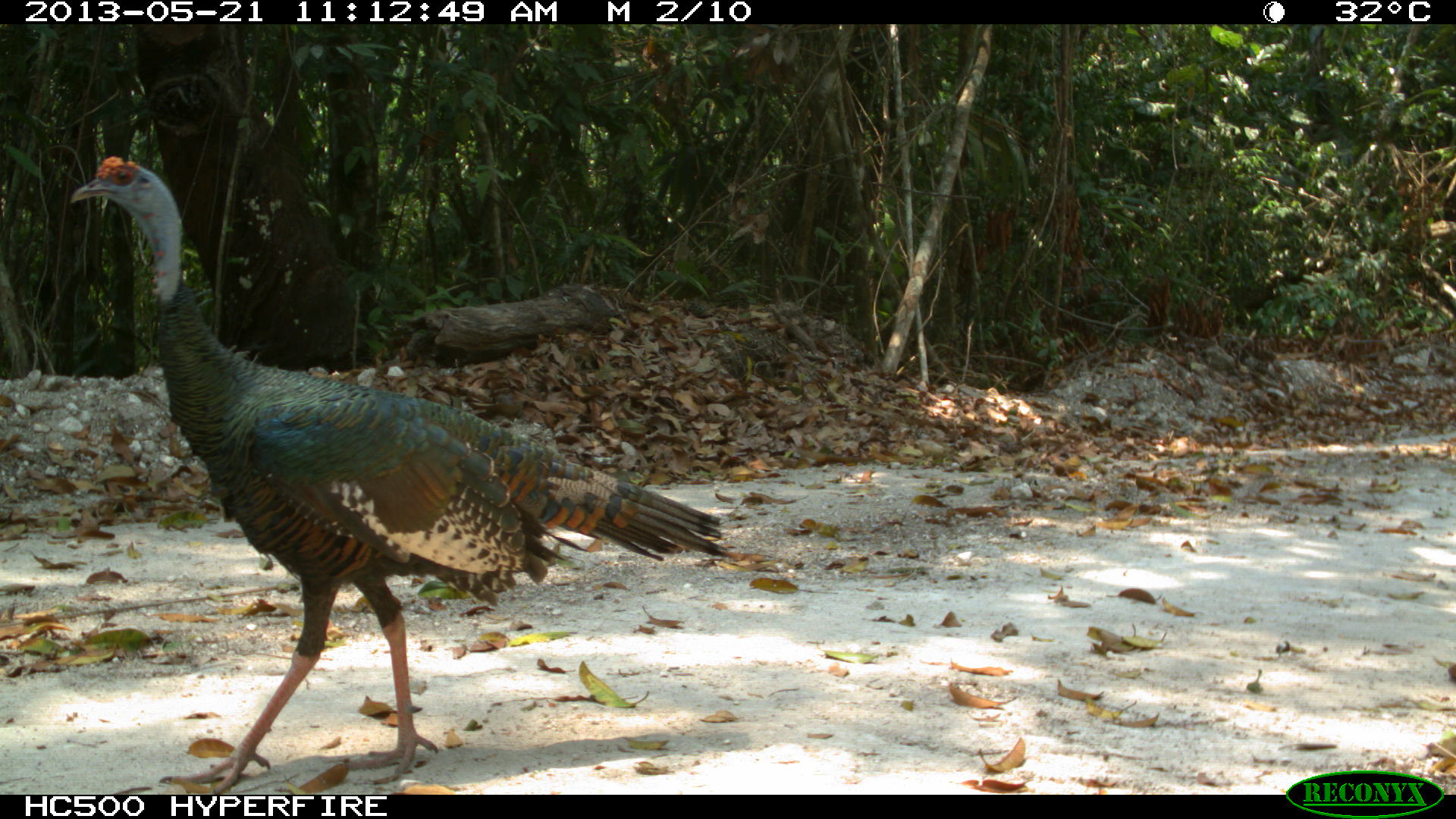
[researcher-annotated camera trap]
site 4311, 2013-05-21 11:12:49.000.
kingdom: Animalia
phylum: Chordata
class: Aves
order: Galliformes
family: Phasianidae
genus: Meleagris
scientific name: Meleagris ocellata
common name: ocellated turkey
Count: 1.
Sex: male.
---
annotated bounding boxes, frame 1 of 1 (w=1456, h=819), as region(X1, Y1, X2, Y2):
meleagris ocellata: region(62, 150, 732, 792)